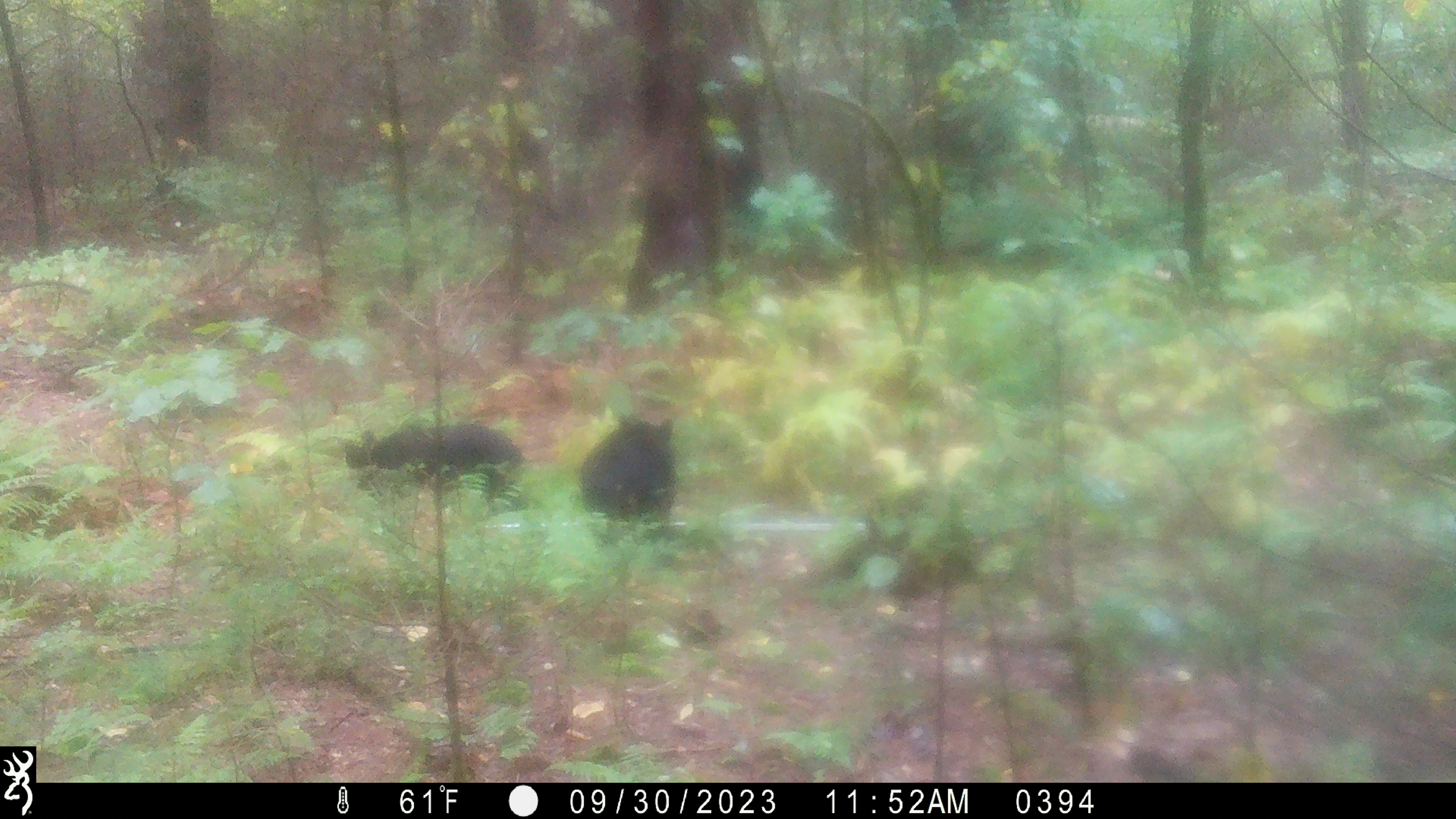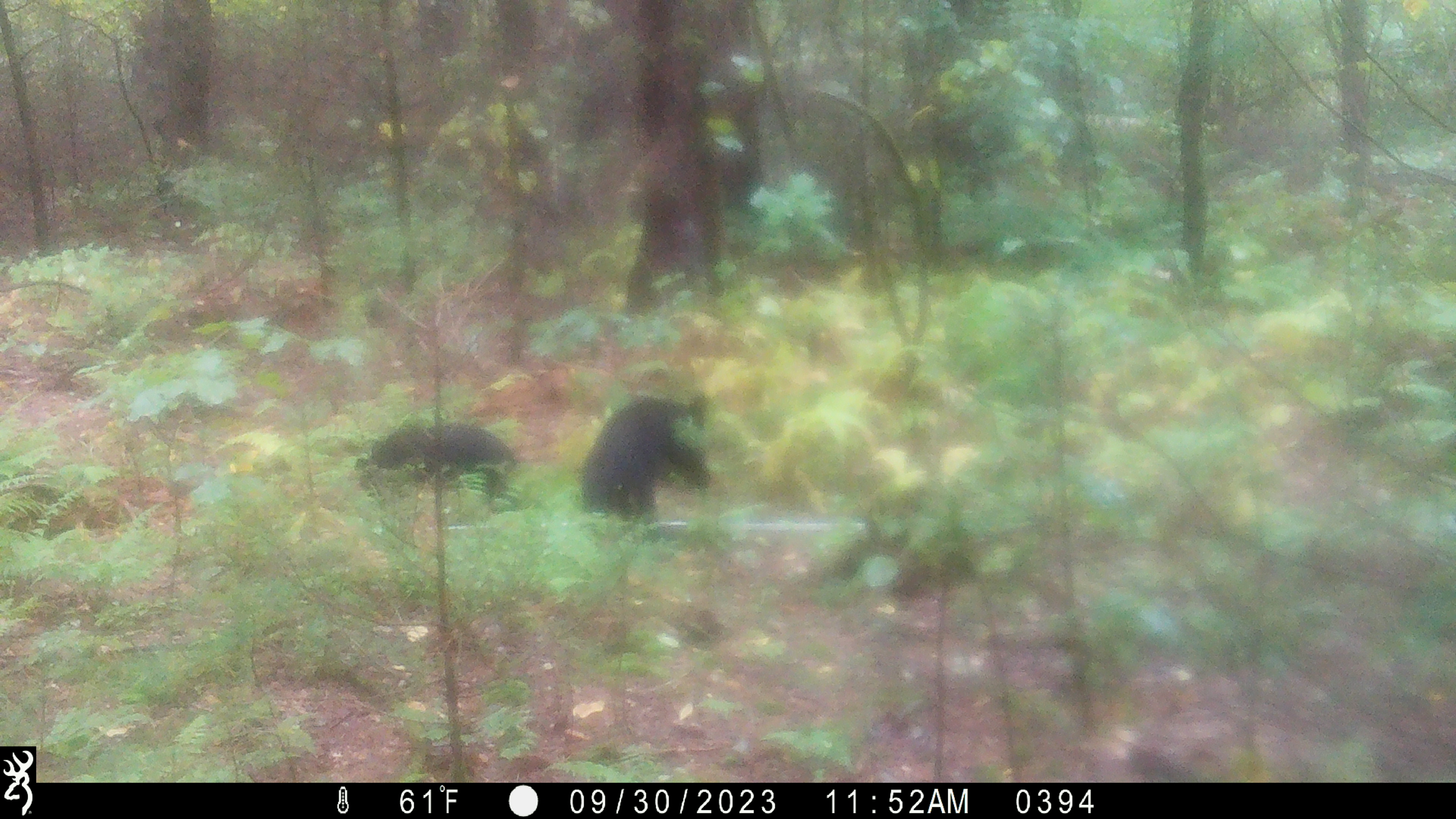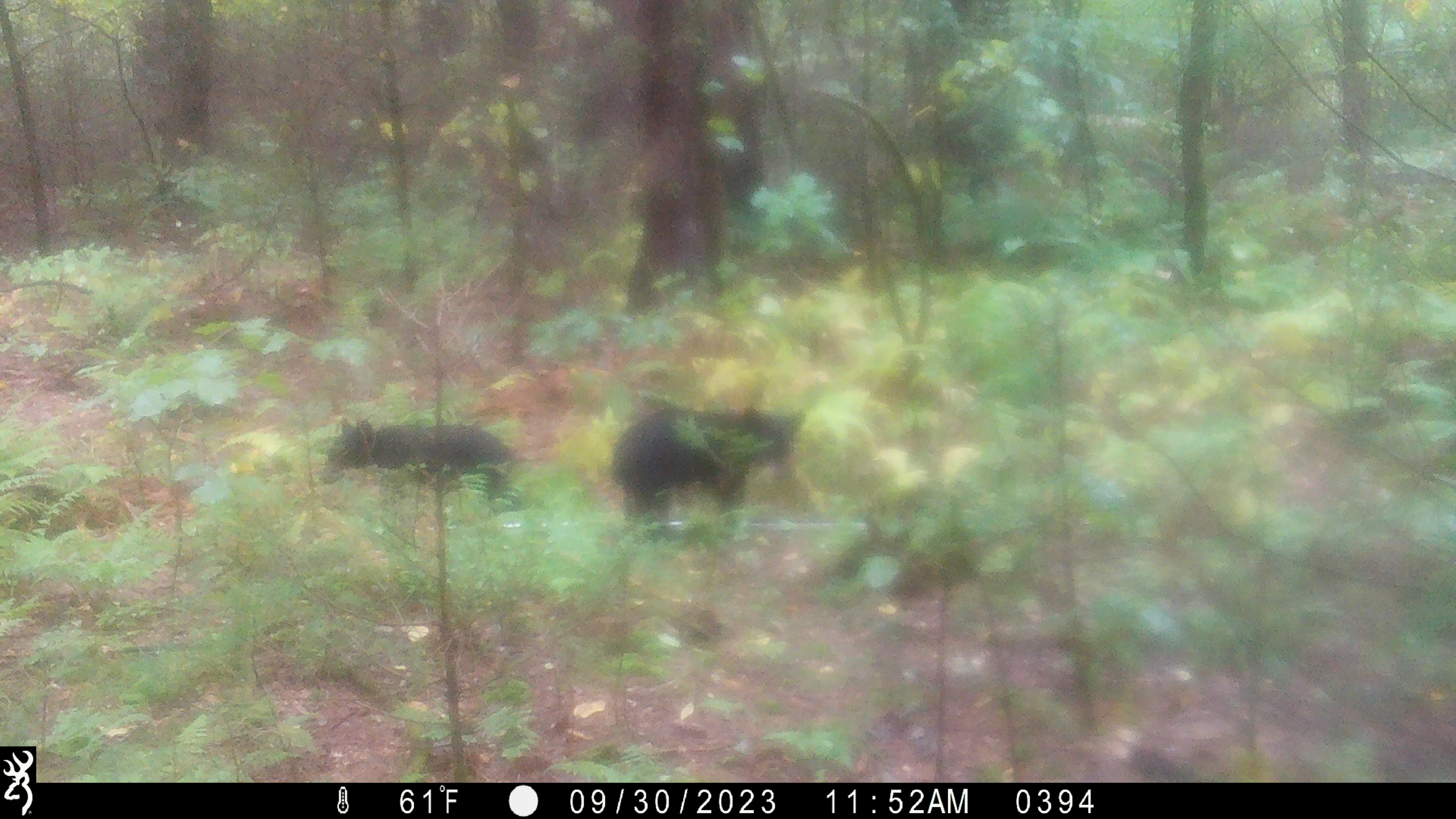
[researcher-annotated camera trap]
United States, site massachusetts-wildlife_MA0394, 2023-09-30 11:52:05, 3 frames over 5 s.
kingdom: Animalia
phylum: Chordata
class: Mammalia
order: Carnivora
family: Ursidae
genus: Ursus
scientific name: Ursus americanus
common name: black bear